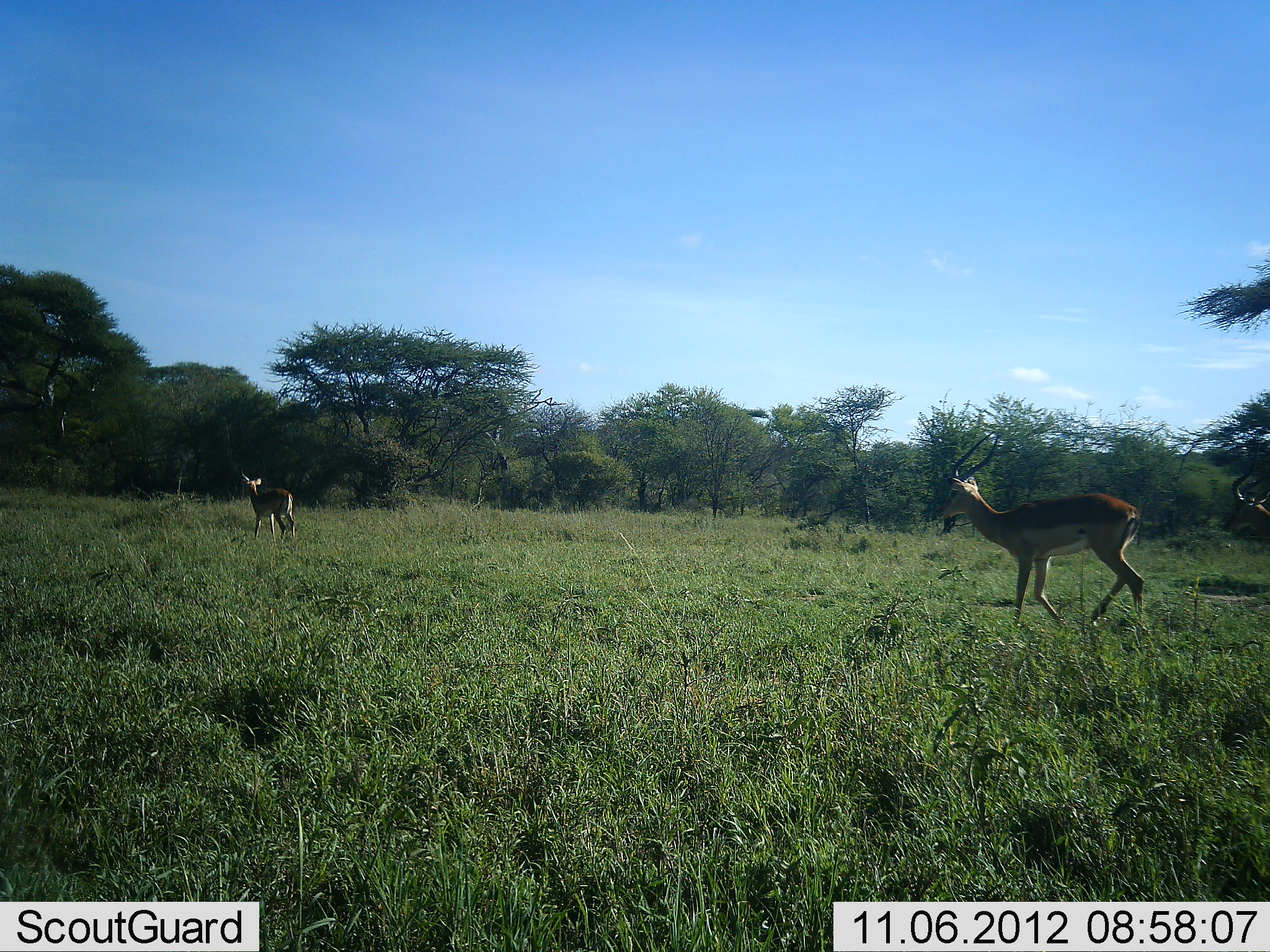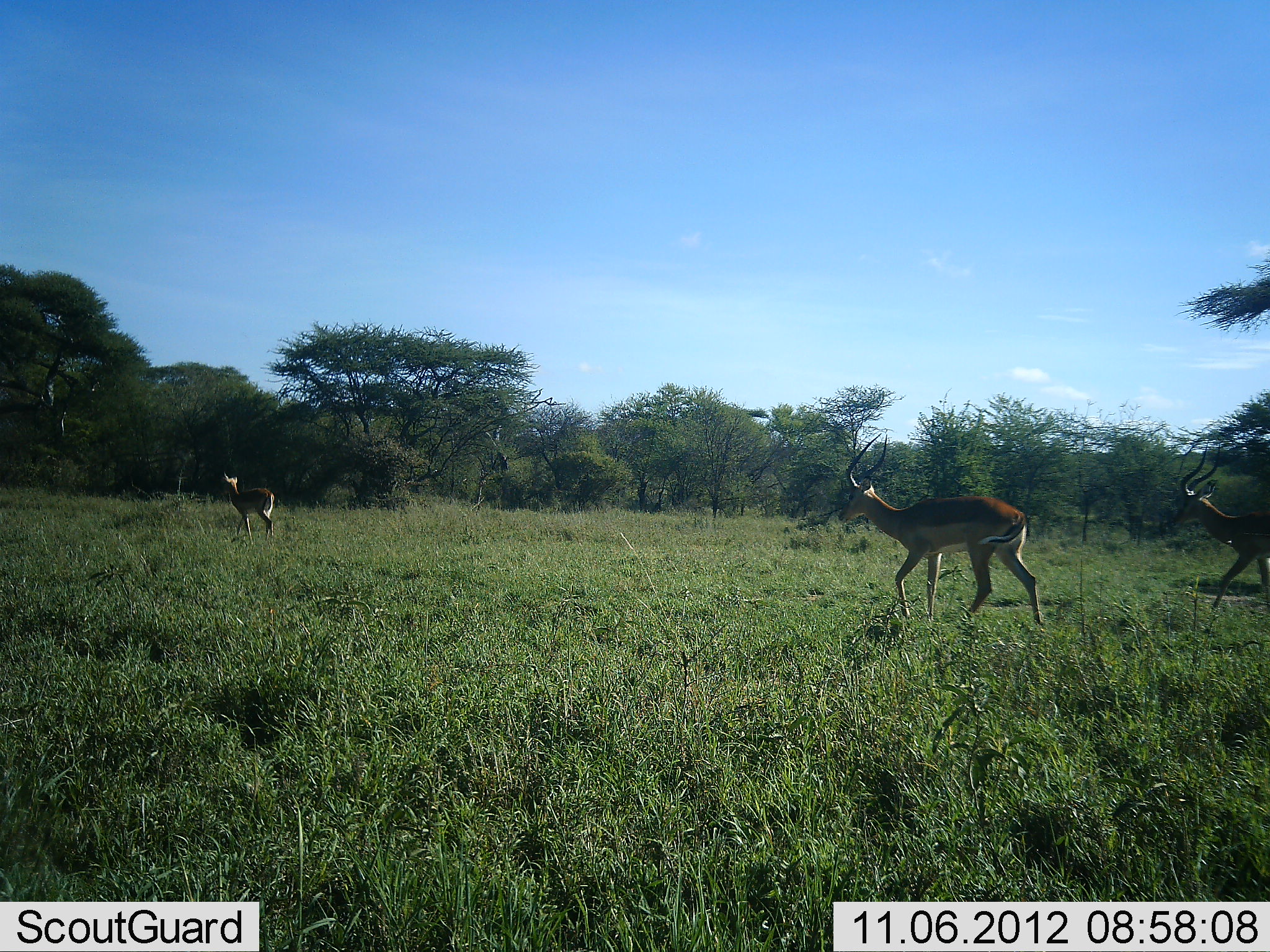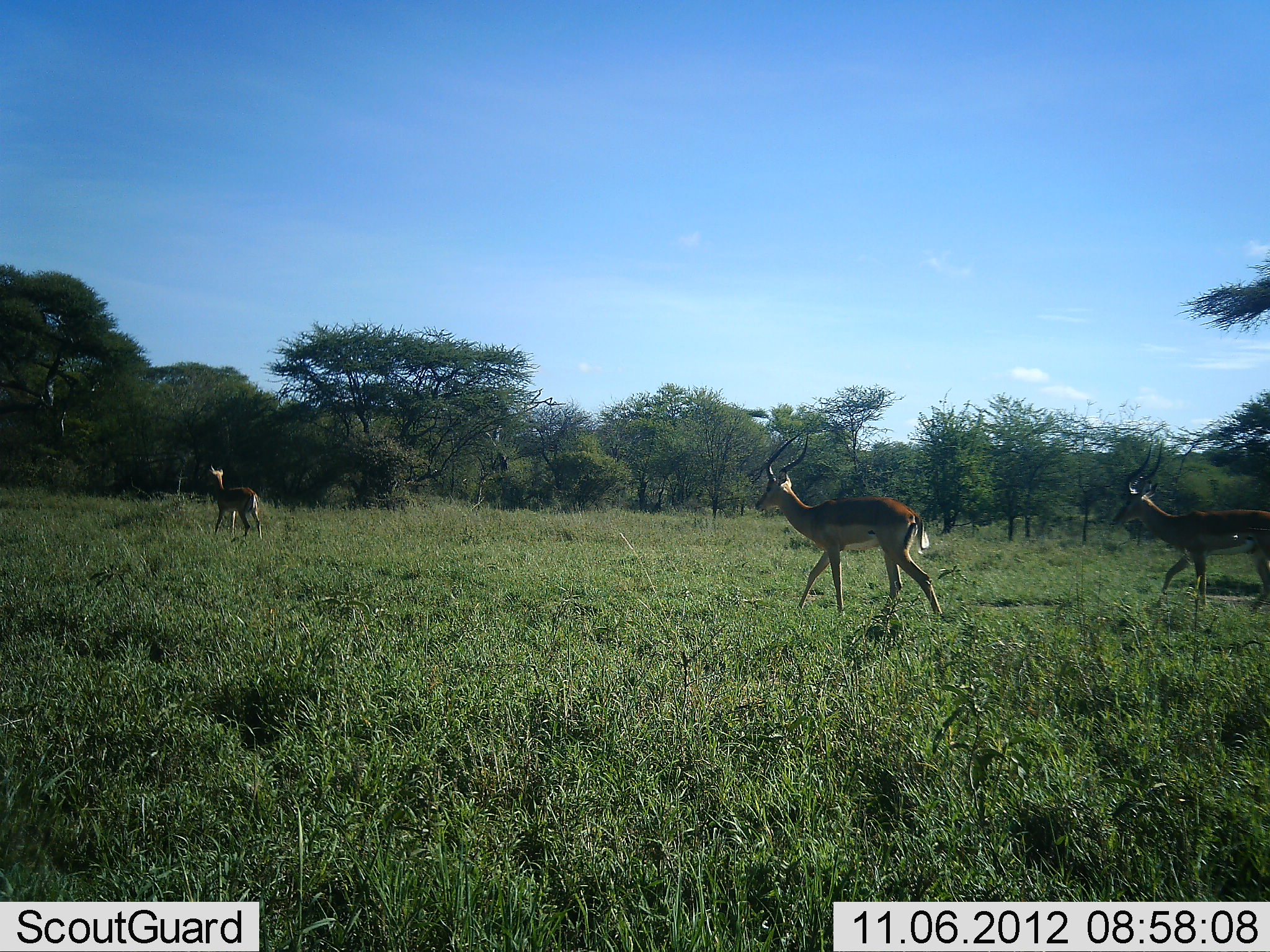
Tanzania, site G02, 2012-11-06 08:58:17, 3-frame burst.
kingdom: Animalia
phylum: Chordata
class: Mammalia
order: Artiodactyla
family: Bovidae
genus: Aepyceros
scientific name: Aepyceros melampus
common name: impala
Impala (Aepyceros melampus), count 3. Behavior (volunteer vote fractions): standing 0%, resting 0%, moving 100%, interacting 0%. Young present (vote fraction): 0%. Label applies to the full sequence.